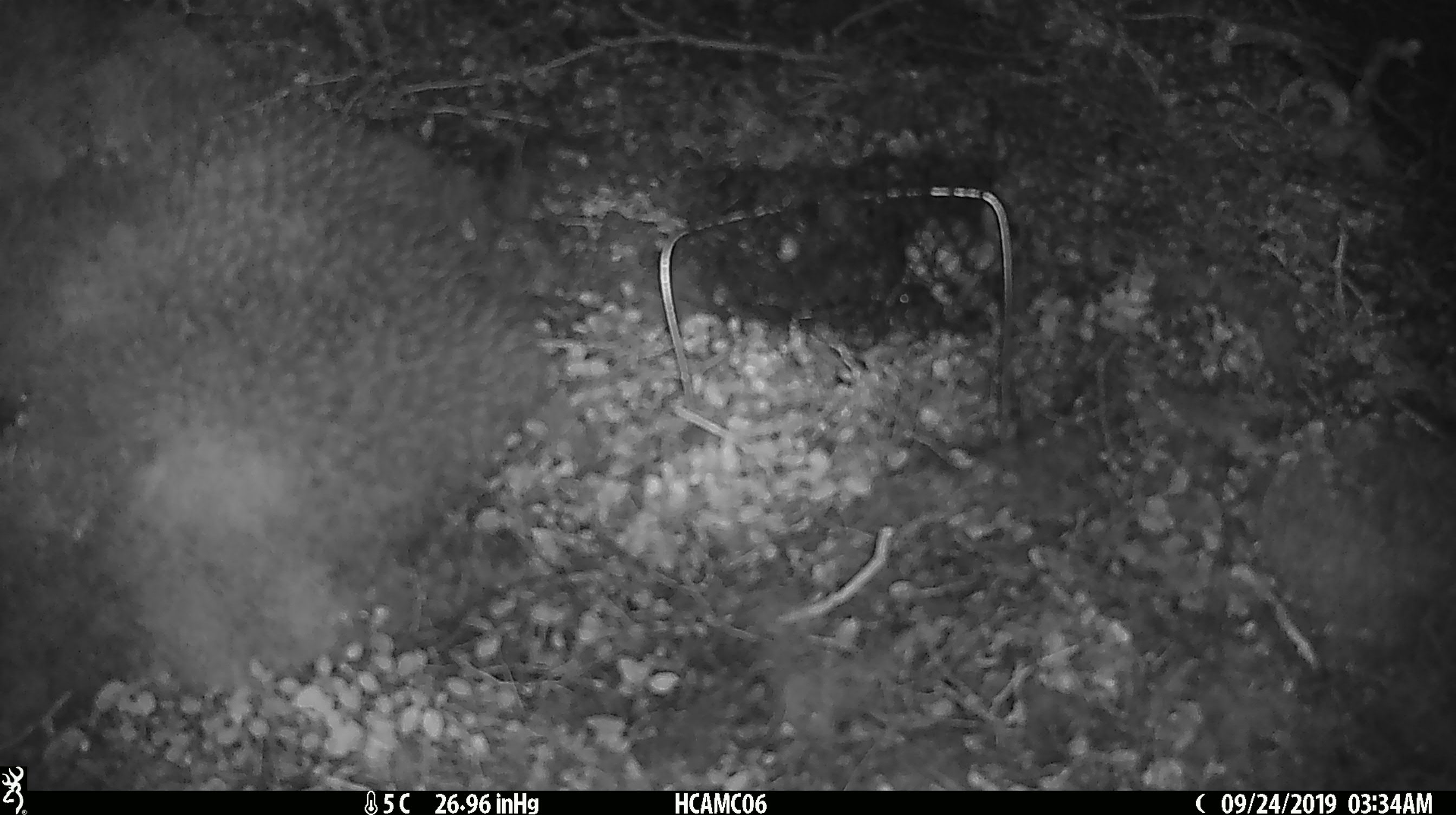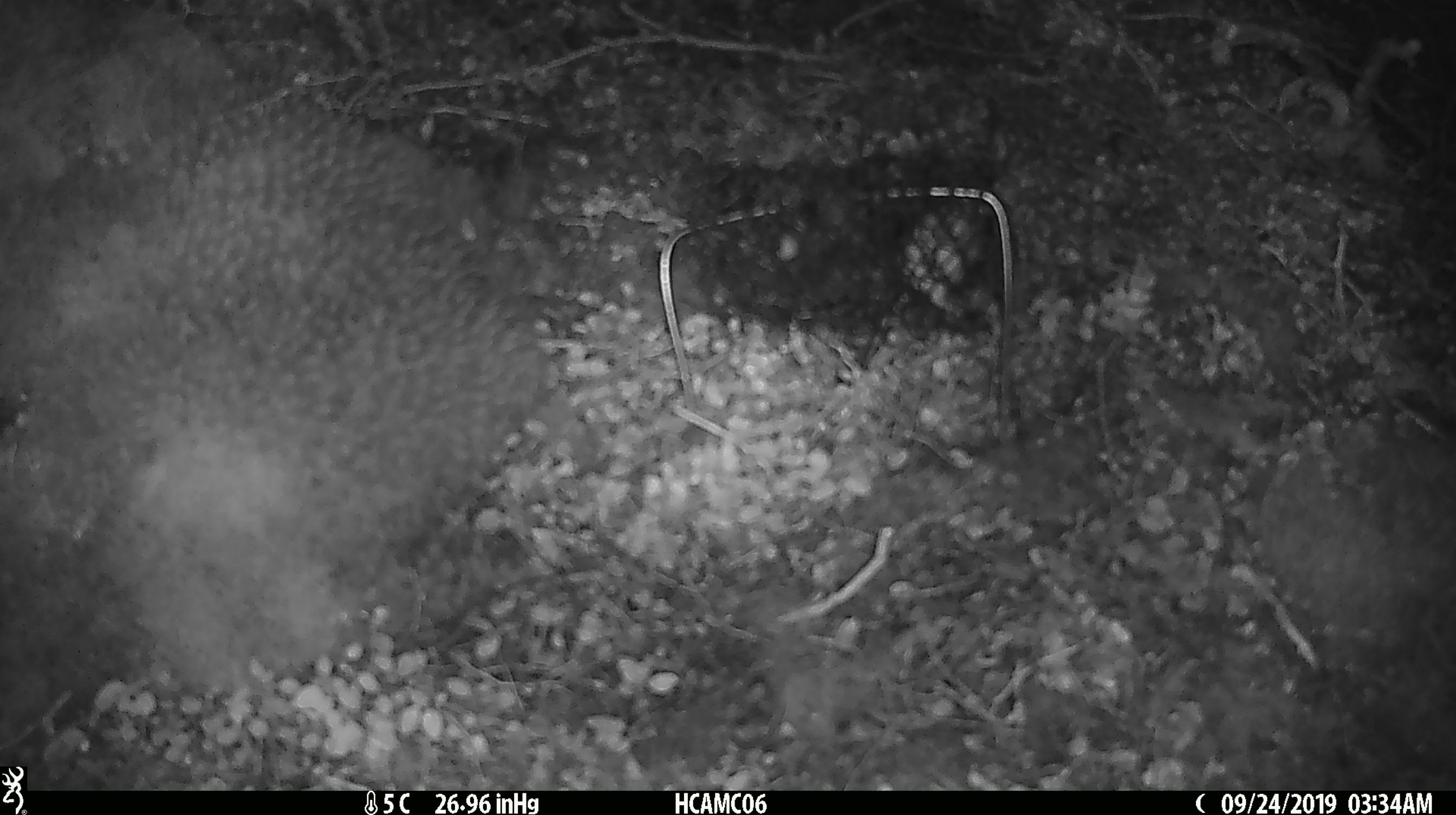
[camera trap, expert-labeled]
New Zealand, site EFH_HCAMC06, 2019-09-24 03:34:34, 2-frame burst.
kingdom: Animalia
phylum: Chordata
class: Mammalia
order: Rodentia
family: Muridae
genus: Mus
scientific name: Mus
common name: mouse